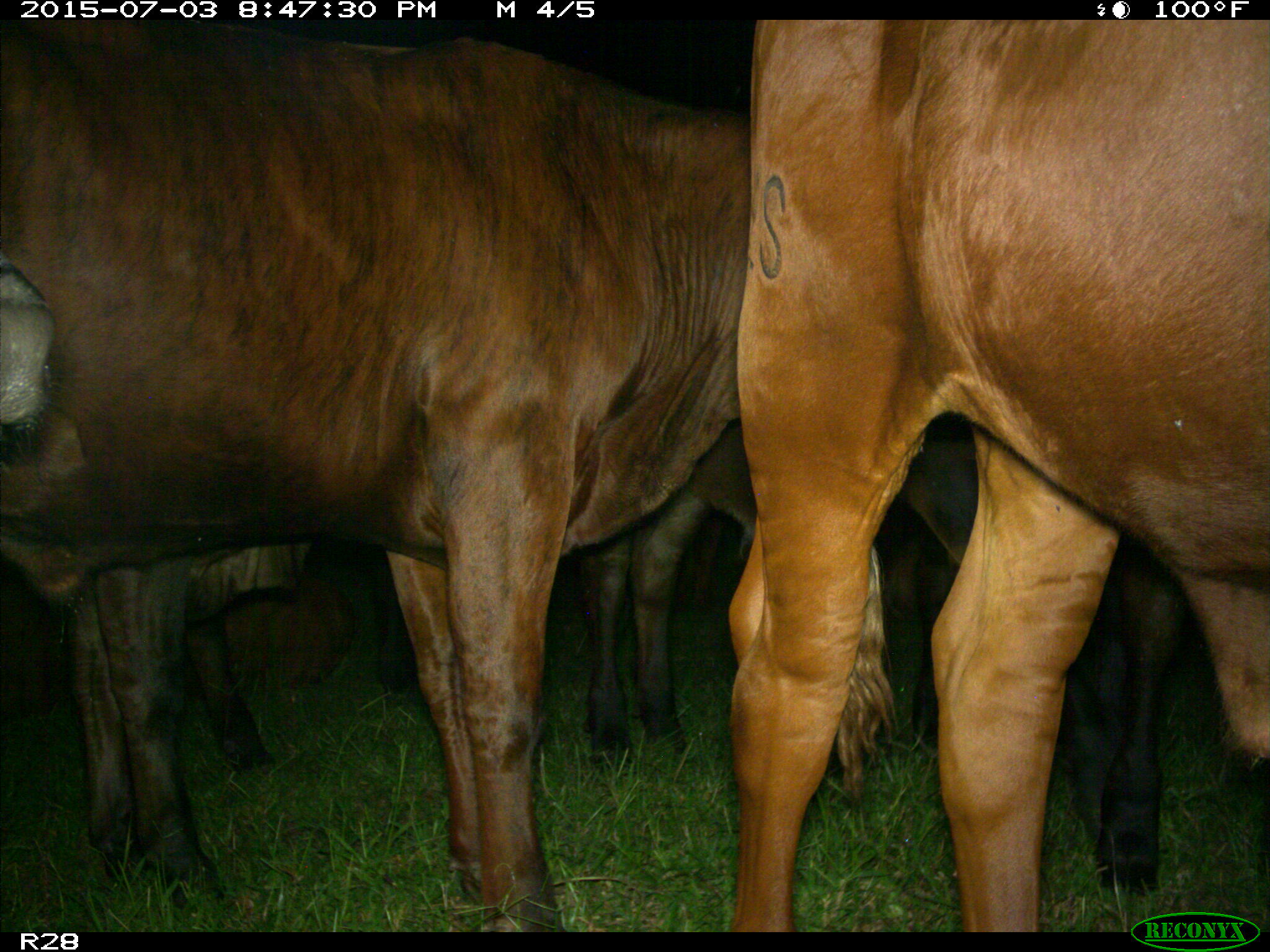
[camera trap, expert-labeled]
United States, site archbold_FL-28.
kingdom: Animalia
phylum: Chordata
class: Mammalia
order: Artiodactyla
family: Bovidae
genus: Bos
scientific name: Bos taurus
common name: domestic cow